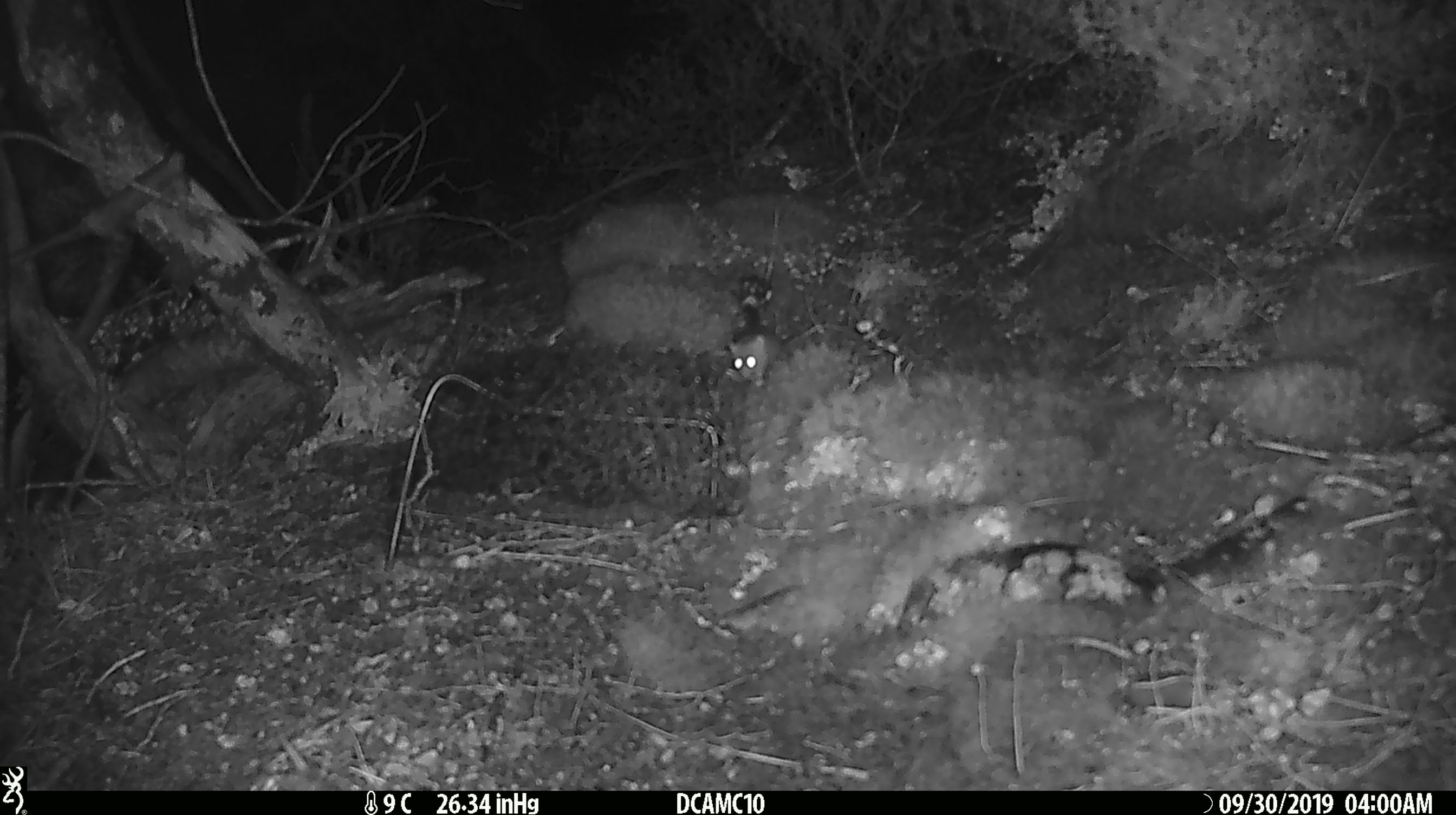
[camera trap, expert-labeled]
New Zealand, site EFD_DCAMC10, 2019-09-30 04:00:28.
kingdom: Animalia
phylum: Chordata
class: Mammalia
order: Rodentia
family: Muridae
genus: Mus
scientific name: Mus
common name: mouse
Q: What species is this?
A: Mouse (Mus).